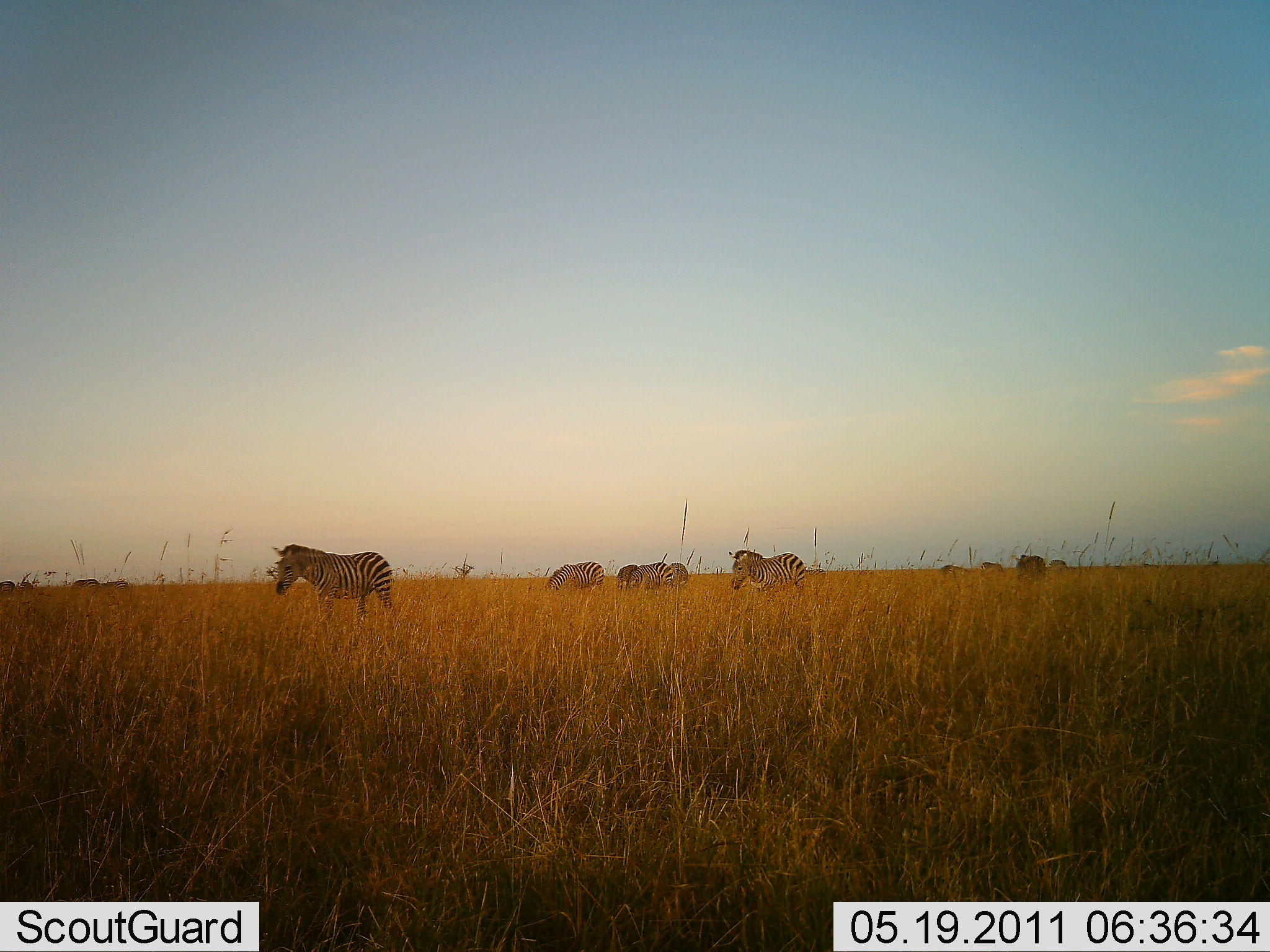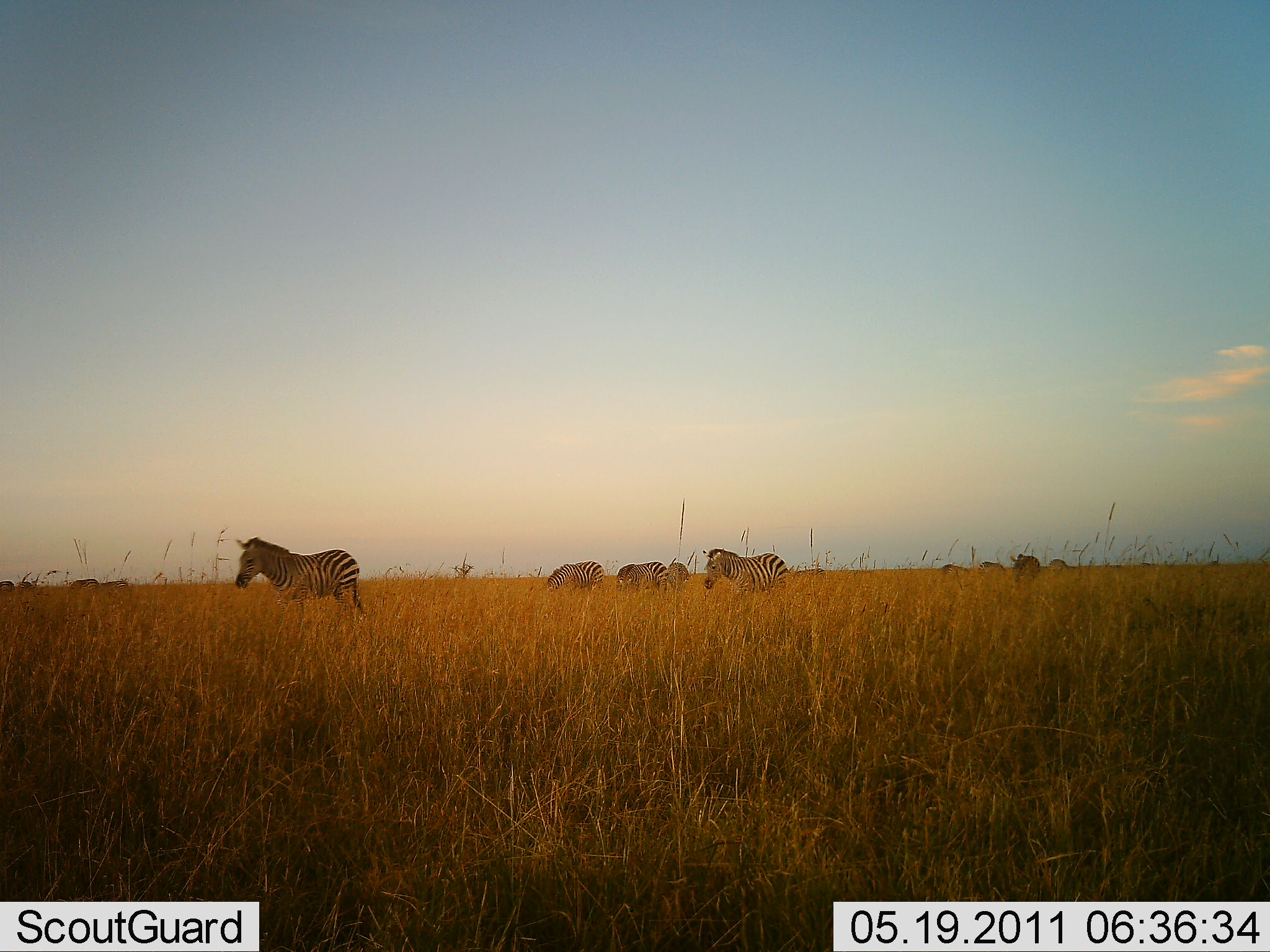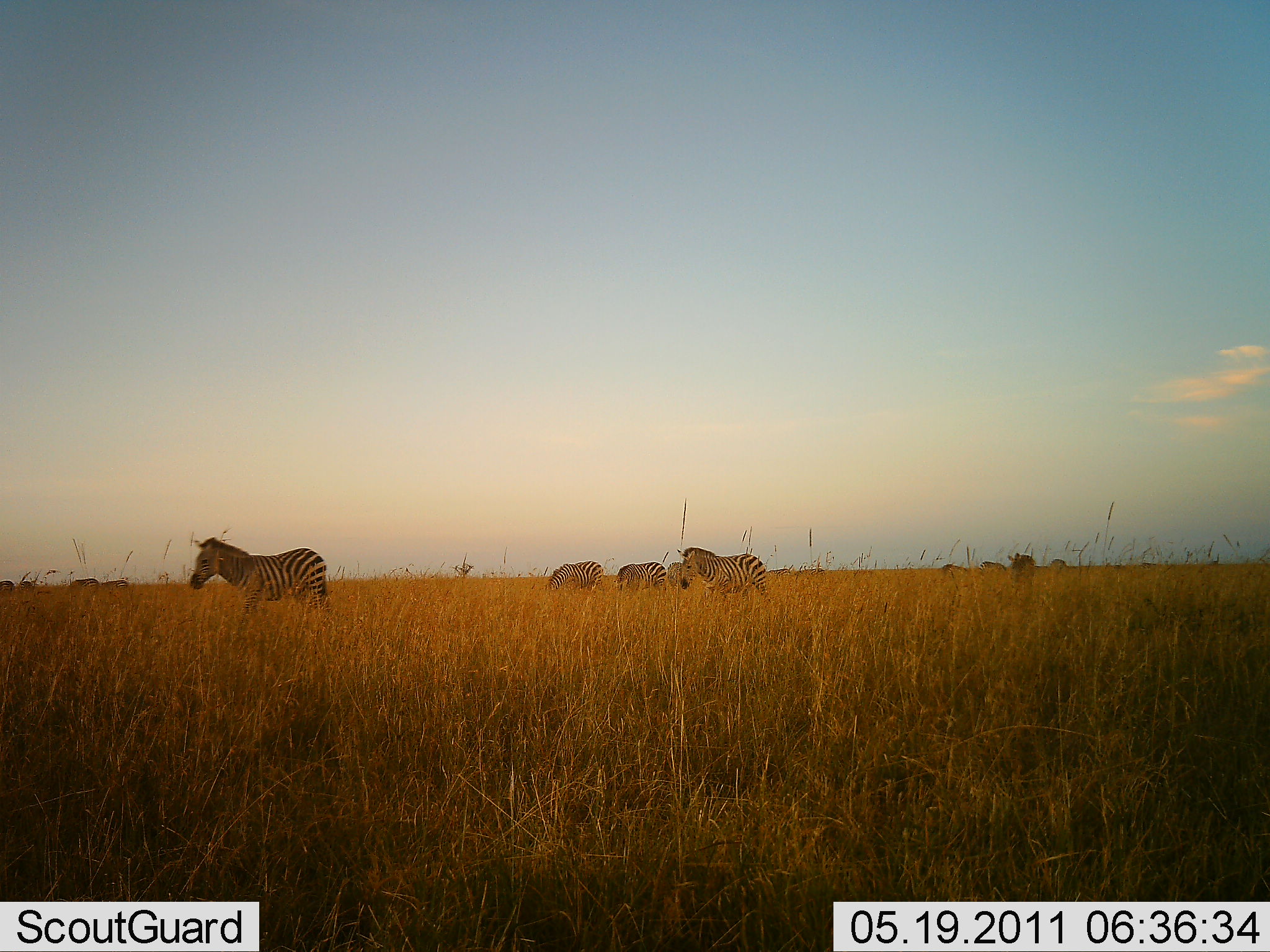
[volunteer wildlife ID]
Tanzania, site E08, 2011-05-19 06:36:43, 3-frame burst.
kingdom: Animalia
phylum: Chordata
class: Mammalia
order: Perissodactyla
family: Equidae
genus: Equus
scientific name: Equus quagga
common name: plains zebra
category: zebra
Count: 6.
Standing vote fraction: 31%.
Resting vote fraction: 6%.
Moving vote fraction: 100%.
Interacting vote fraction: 0%.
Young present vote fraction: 0%.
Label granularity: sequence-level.